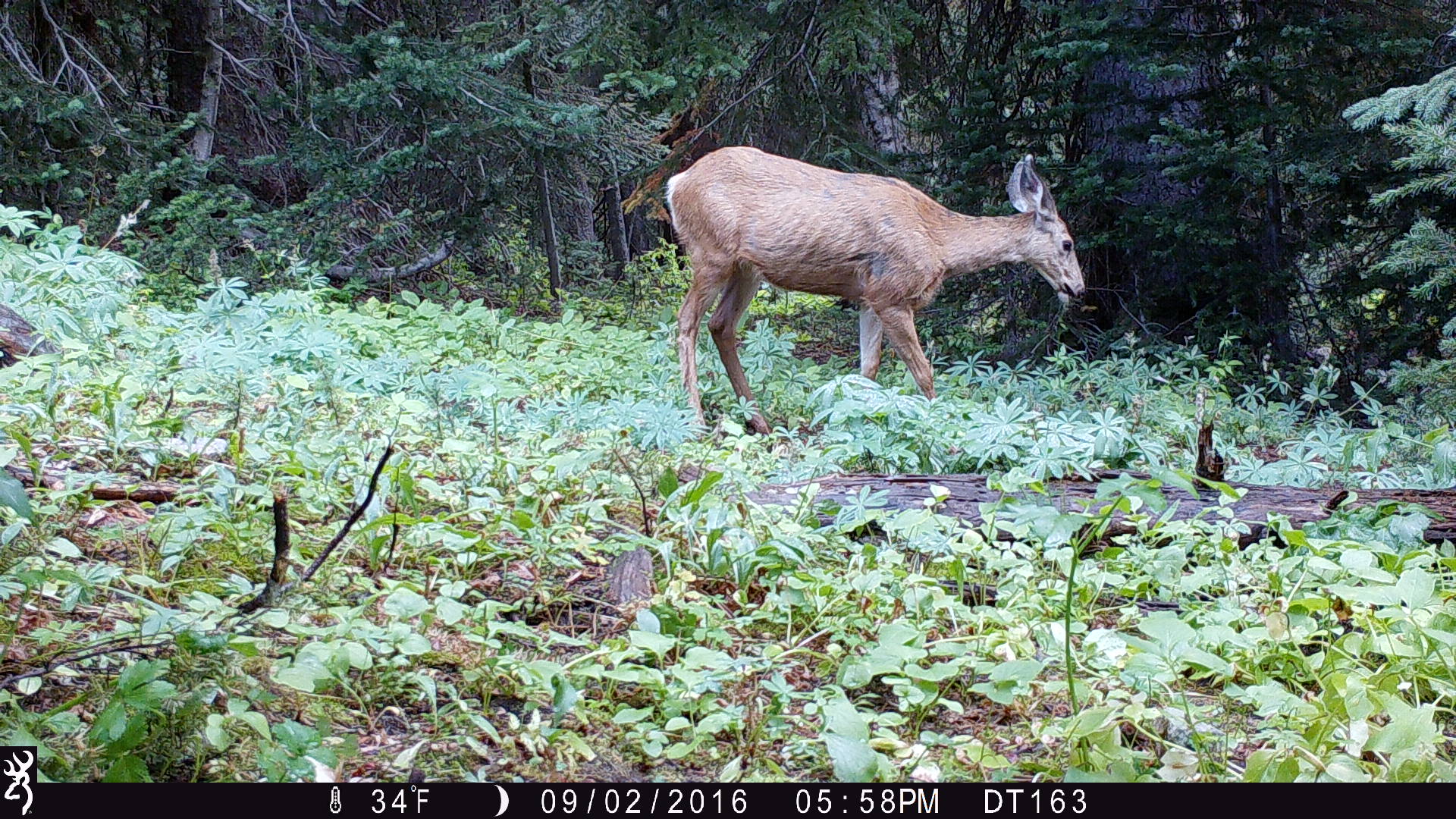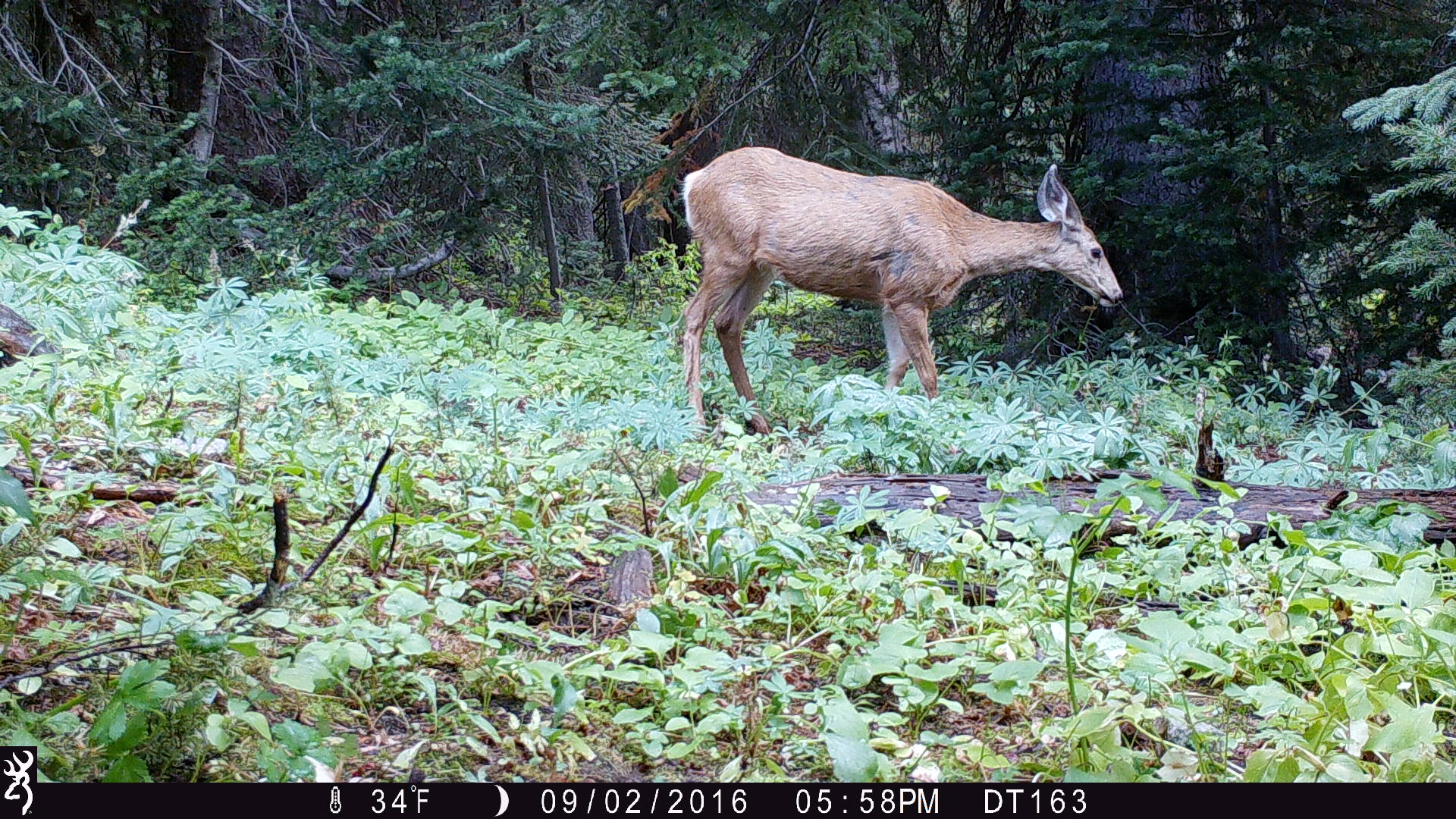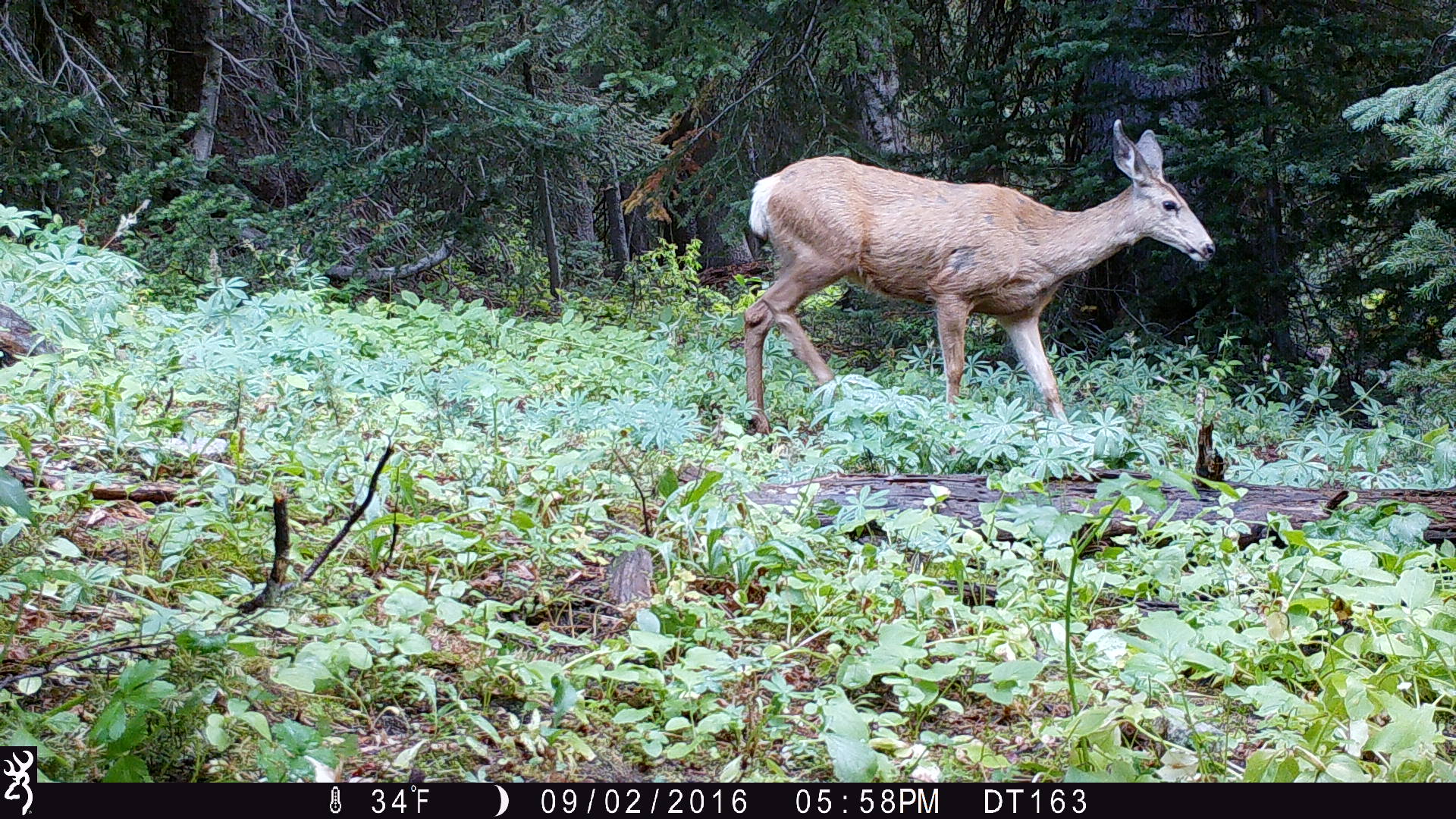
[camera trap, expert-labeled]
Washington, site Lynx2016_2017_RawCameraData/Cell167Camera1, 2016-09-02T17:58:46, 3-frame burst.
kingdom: Animalia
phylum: Chordata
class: Mammalia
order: Artiodactyla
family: Cervidae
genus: Odocoileus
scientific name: Odocoileus hemionus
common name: mule deer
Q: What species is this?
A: Odocoileus hemionus (mule deer).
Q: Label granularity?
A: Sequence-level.